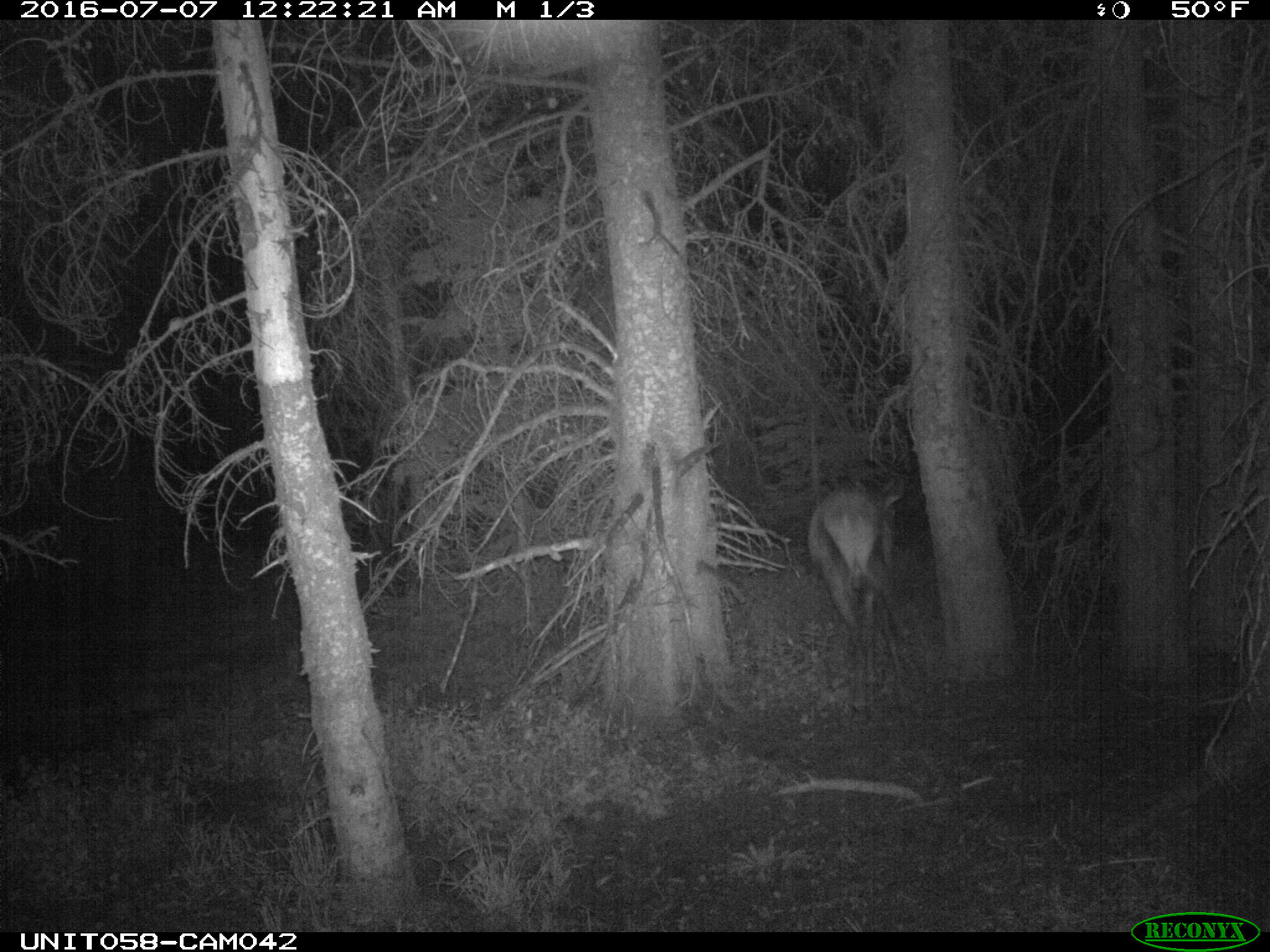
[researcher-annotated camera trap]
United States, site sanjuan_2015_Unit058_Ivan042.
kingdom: Animalia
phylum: Chordata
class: Mammalia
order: Artiodactyla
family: Cervidae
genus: Cervus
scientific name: Cervus elaphus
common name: red deer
Cervus elaphus (red deer).